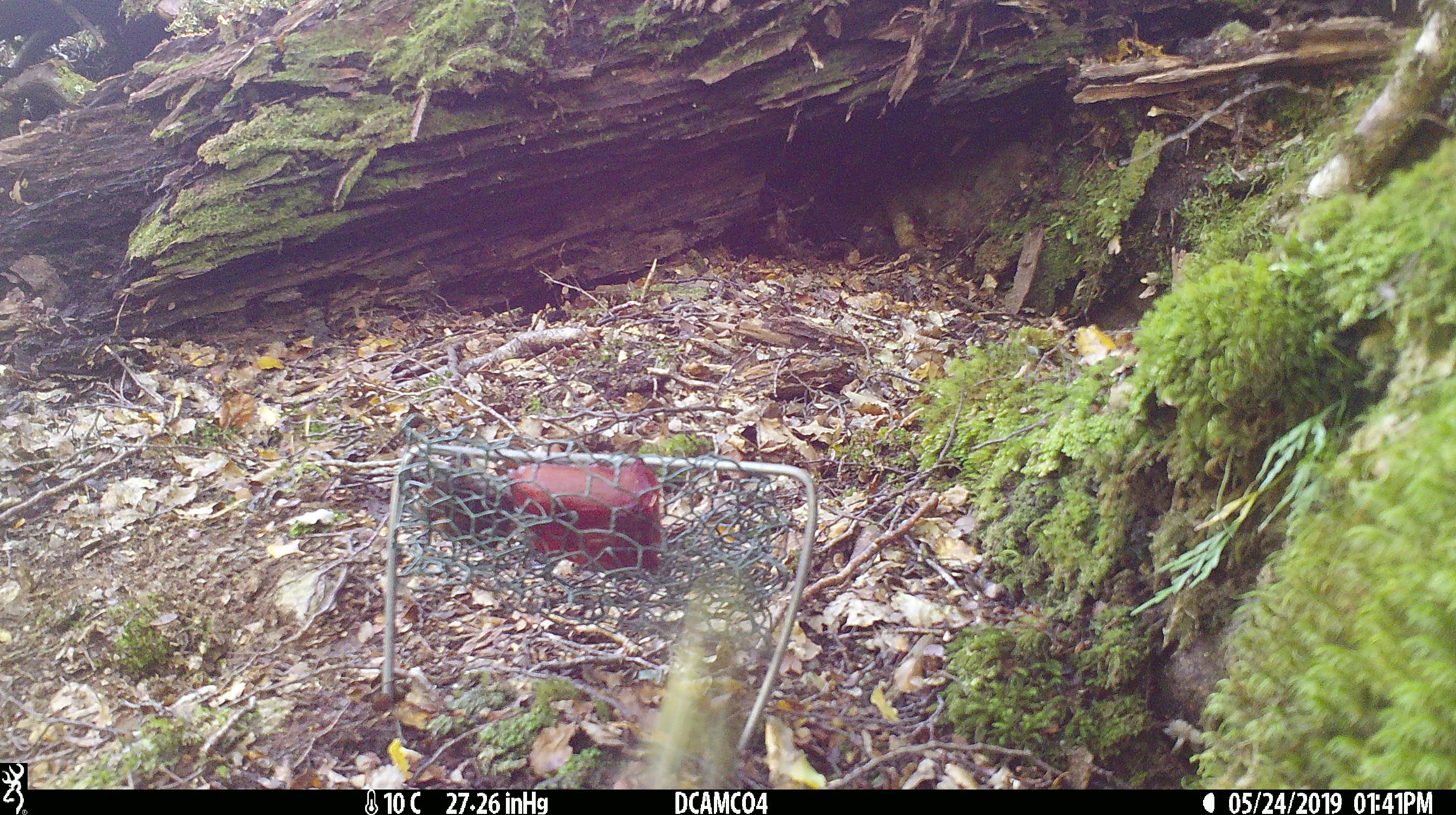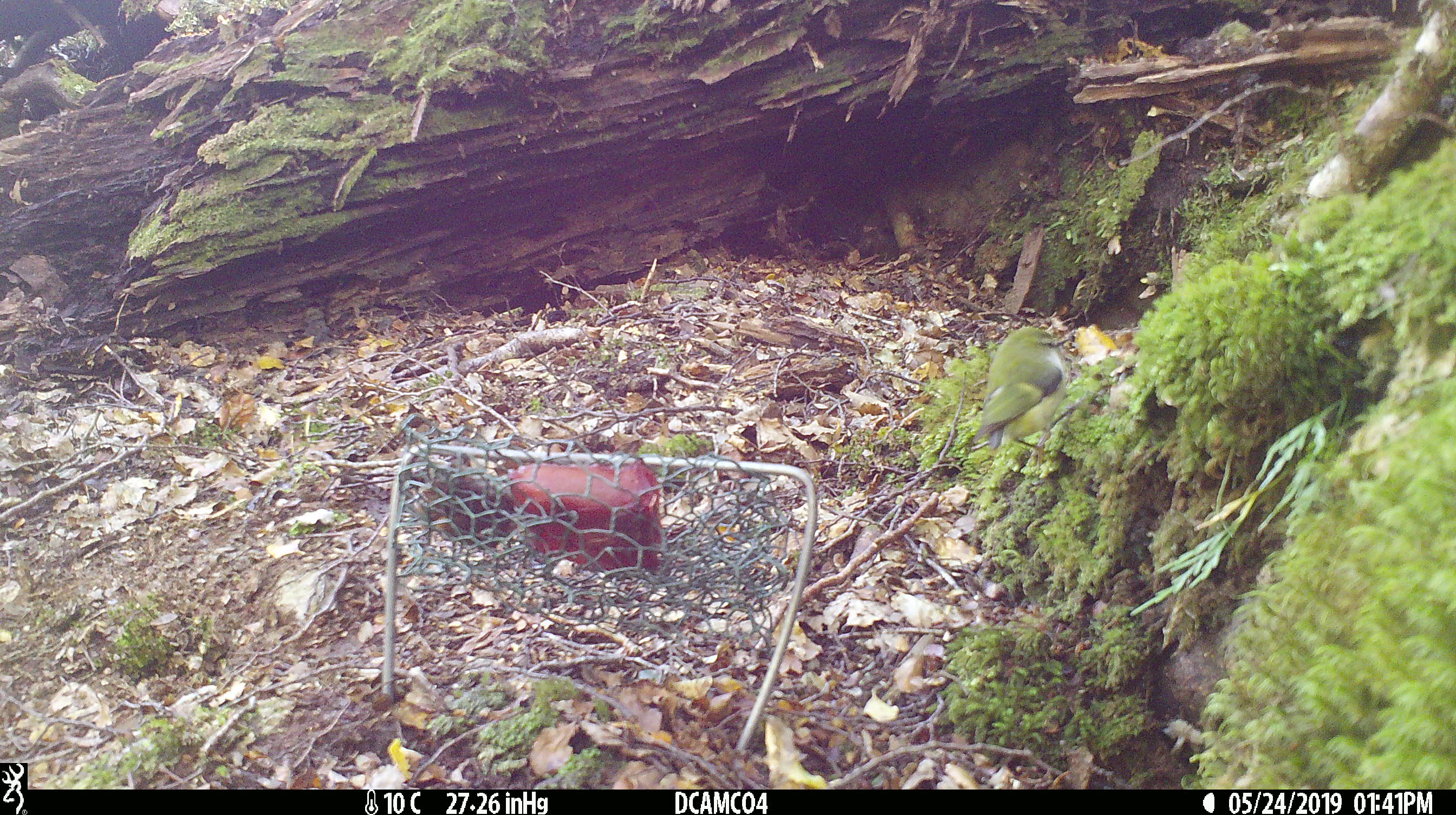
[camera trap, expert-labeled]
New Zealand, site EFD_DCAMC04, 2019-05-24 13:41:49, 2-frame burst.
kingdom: Animalia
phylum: Chordata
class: Aves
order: Passeriformes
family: Acanthisittidae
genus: Acanthisitta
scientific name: Acanthisitta chloris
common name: rifleman